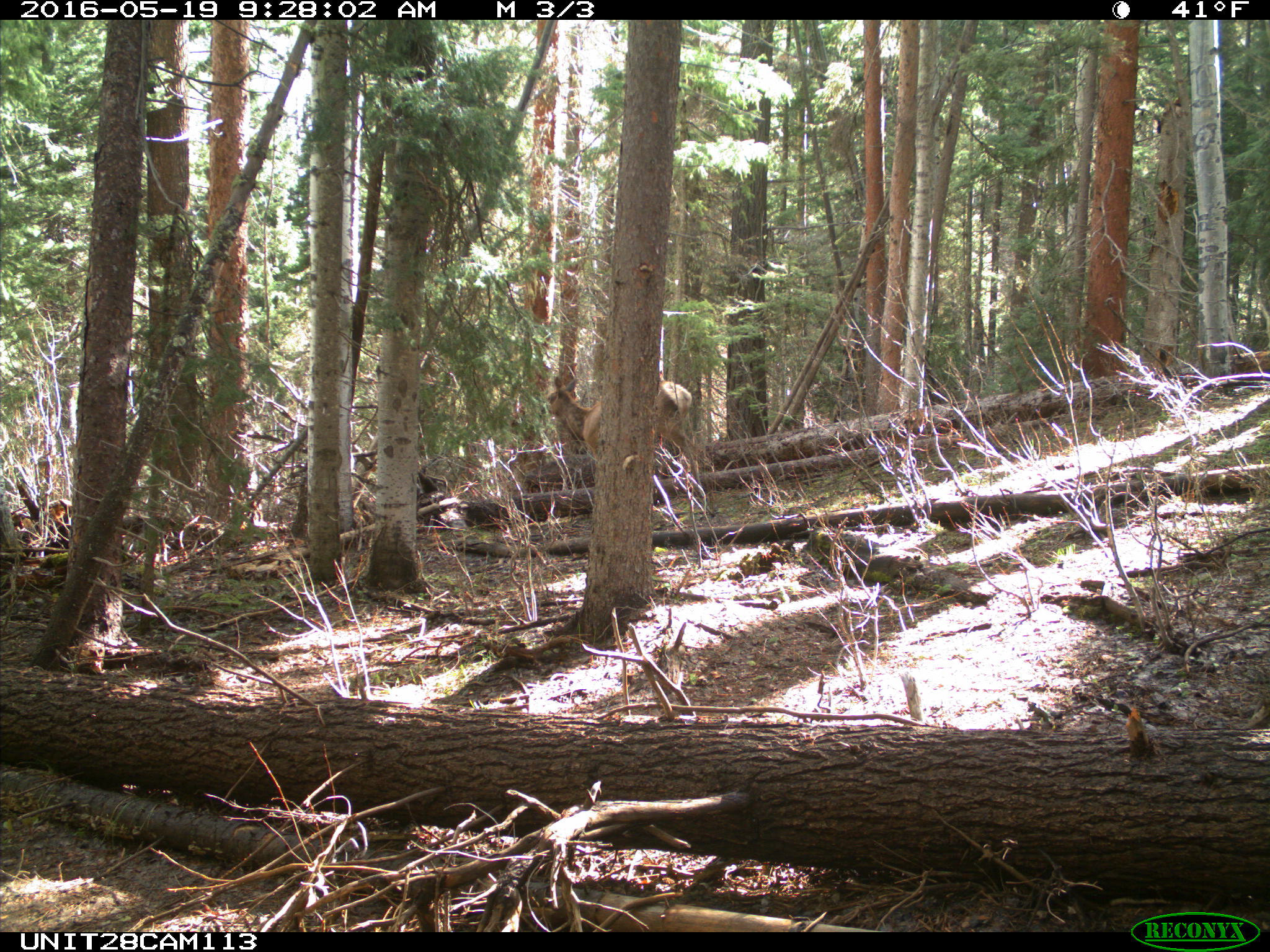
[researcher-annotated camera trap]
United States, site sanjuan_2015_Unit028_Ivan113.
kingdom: Animalia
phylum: Chordata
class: Mammalia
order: Artiodactyla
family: Cervidae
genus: Cervus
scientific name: Cervus elaphus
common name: red deer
Cervus elaphus (red deer).